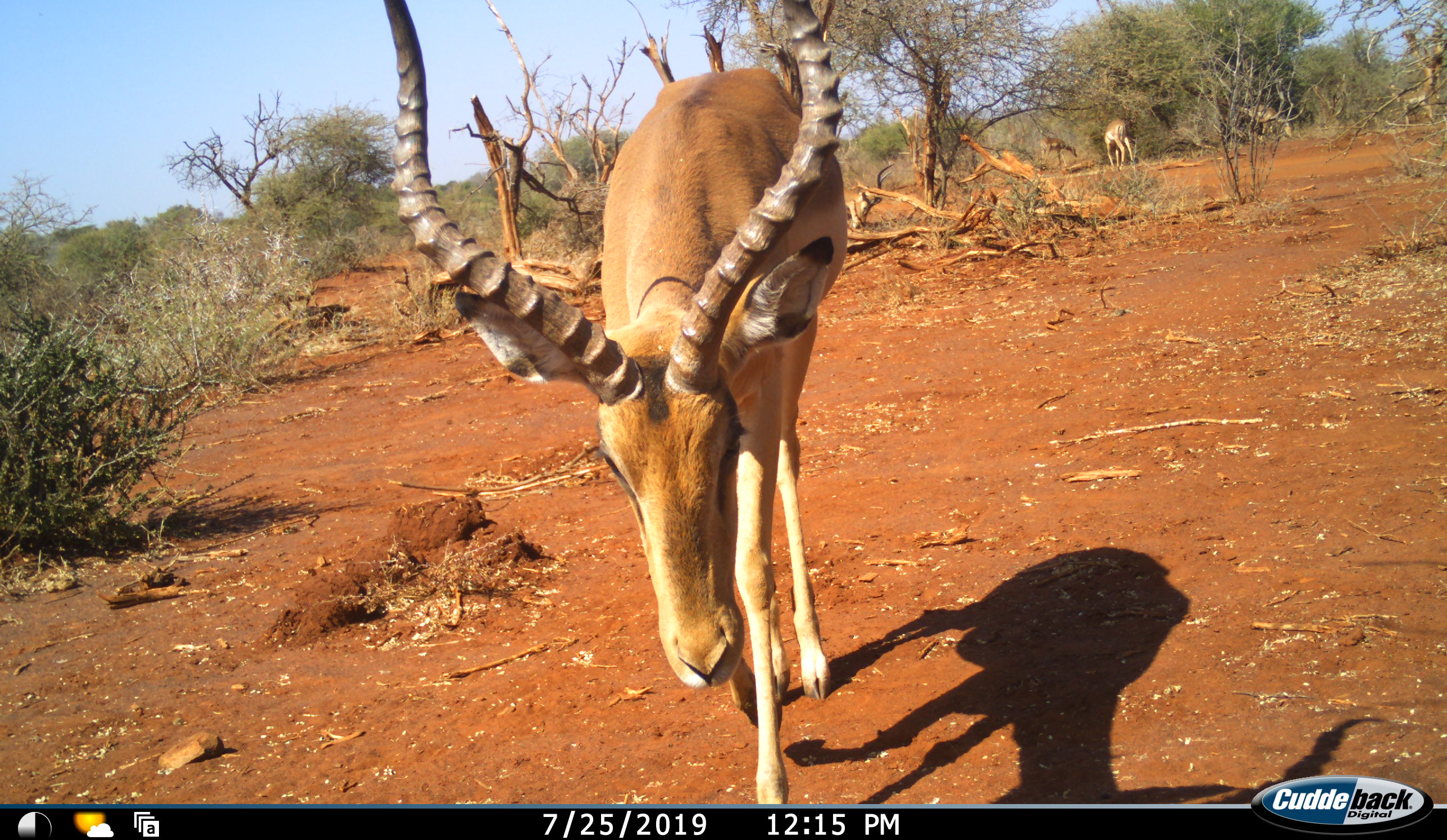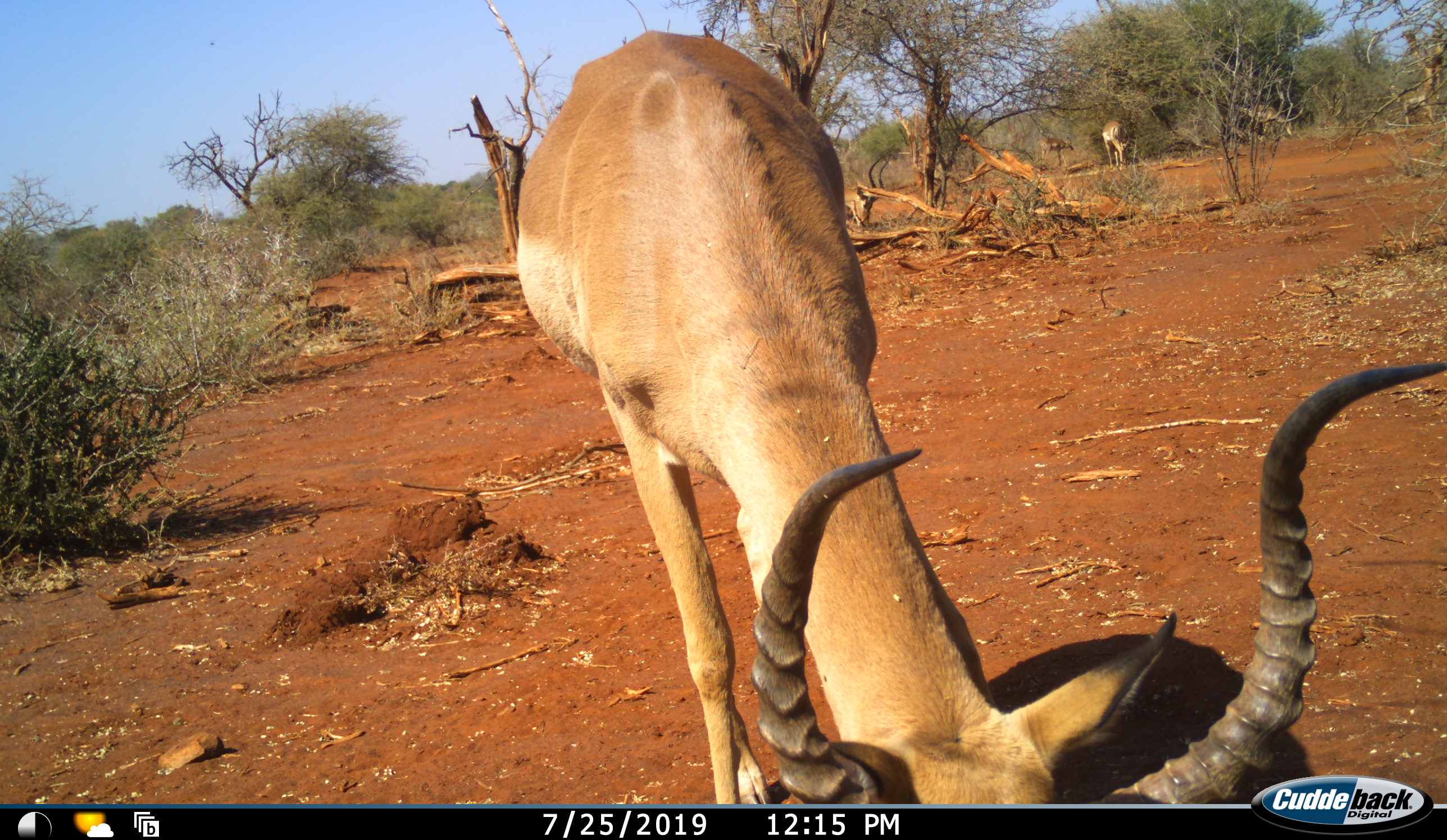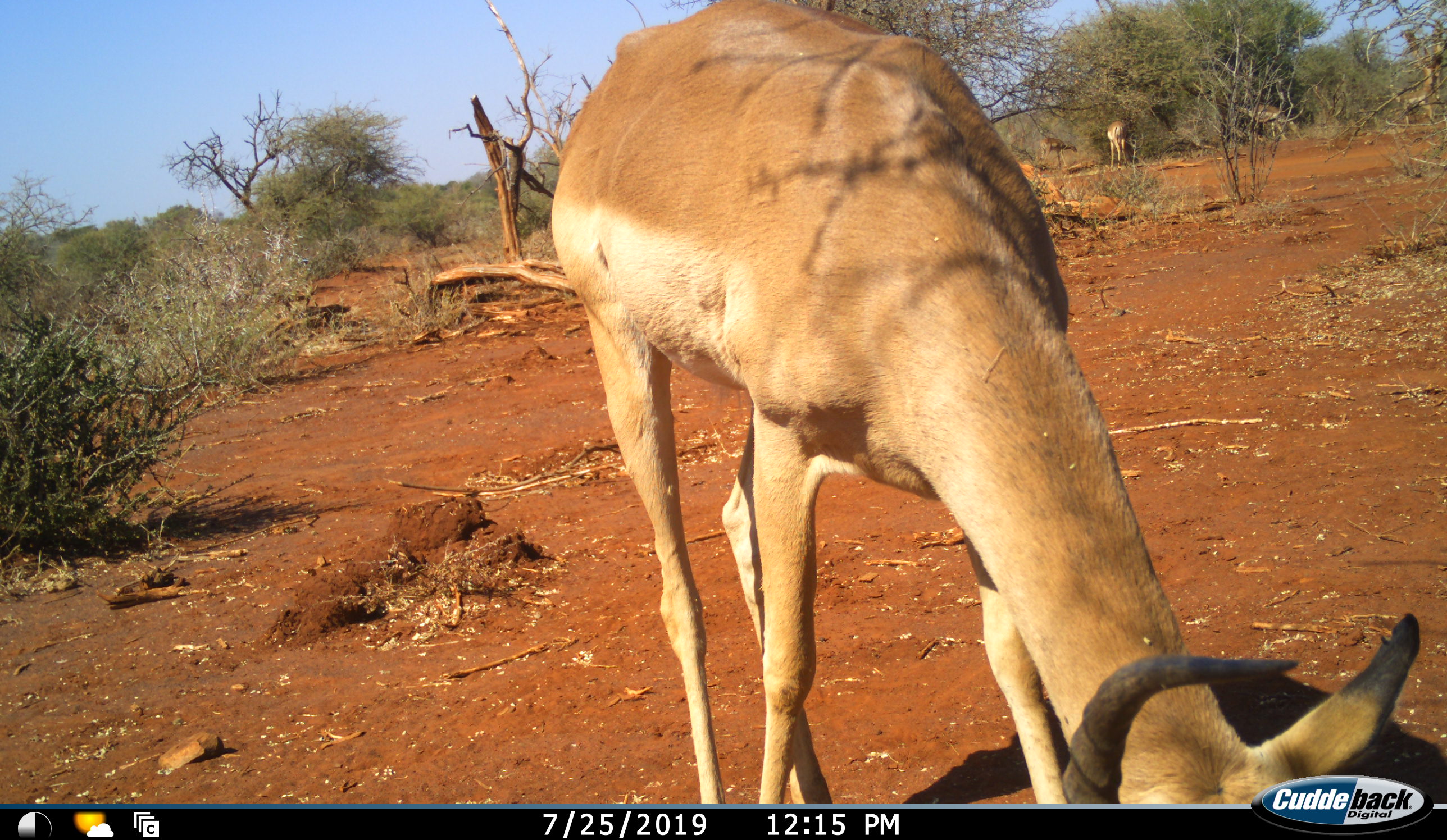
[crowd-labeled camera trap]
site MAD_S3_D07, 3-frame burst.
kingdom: Animalia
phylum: Chordata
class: Mammalia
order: Artiodactyla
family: Bovidae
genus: Aepyceros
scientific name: Aepyceros melampus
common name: impala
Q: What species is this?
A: Impala (Aepyceros melampus).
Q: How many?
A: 5.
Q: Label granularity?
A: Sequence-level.